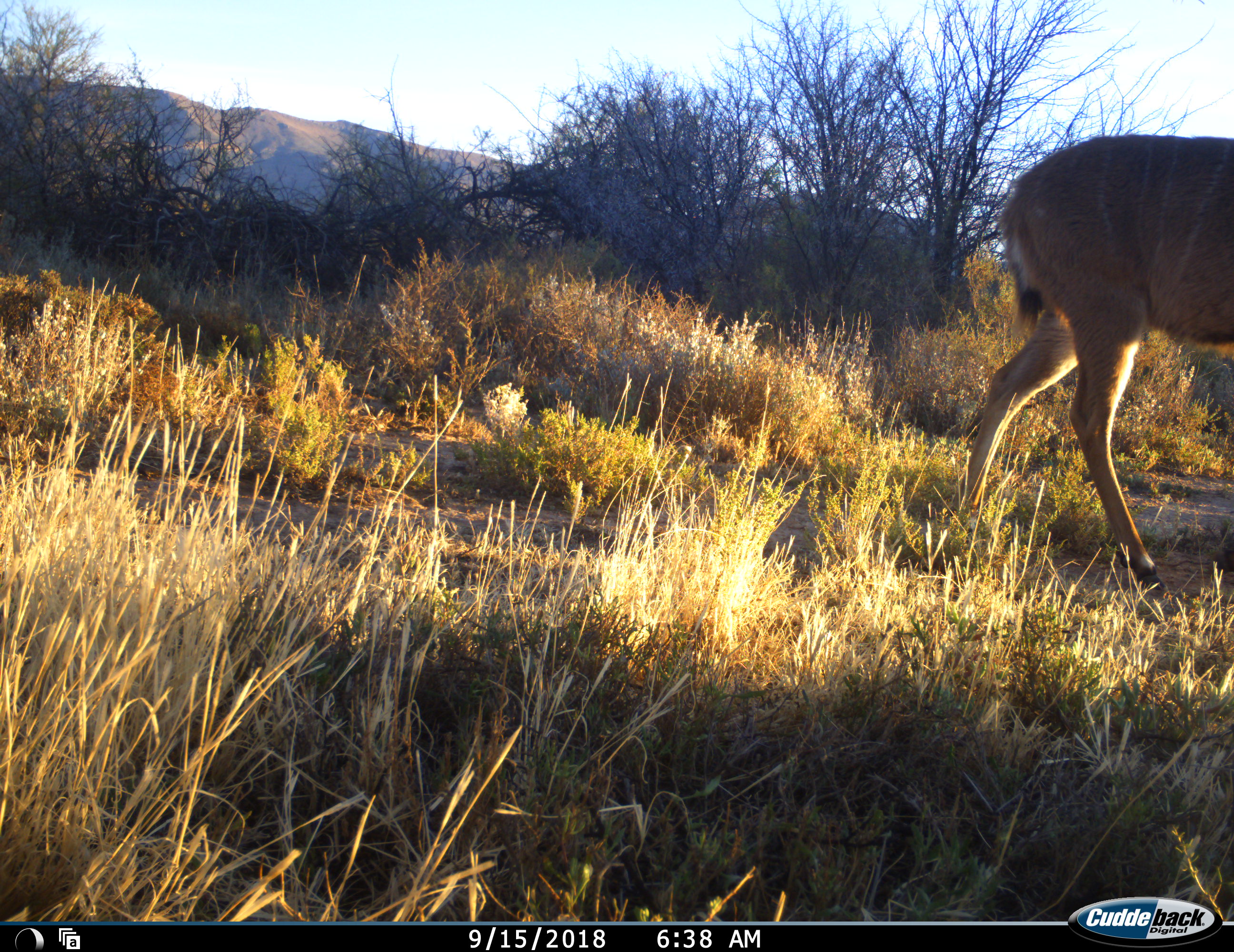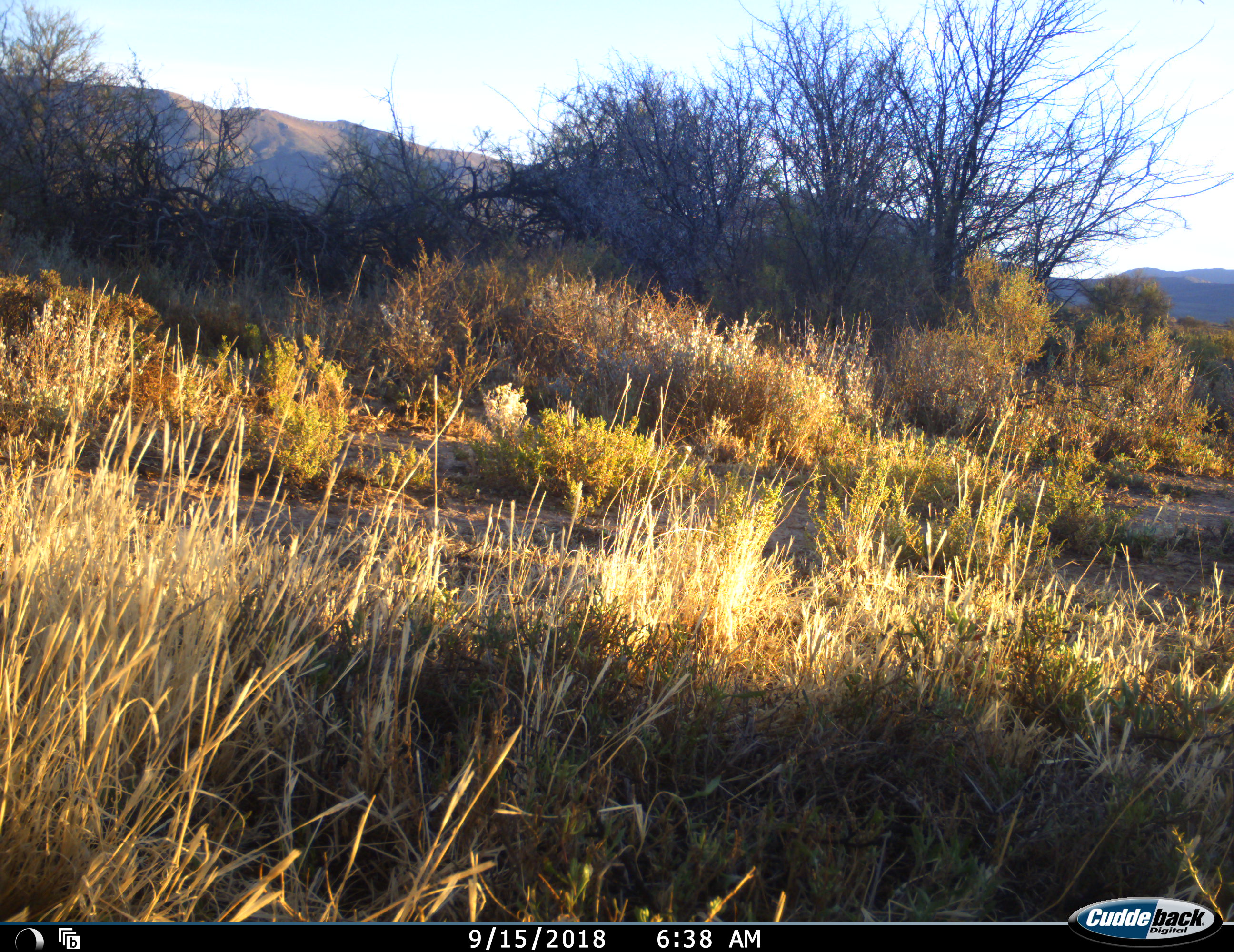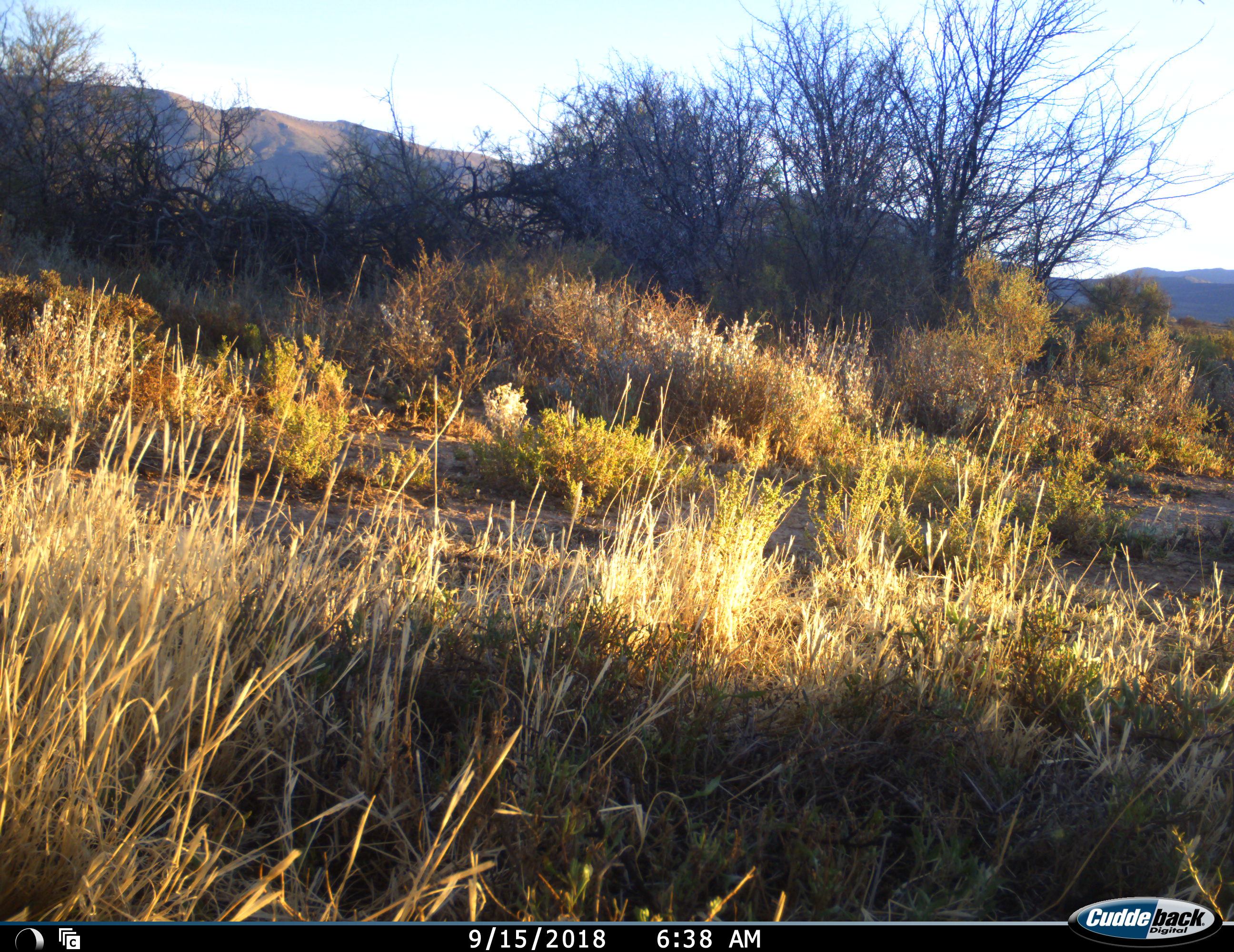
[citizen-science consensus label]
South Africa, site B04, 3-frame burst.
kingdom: Animalia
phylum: Chordata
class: Mammalia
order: Artiodactyla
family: Bovidae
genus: Tragelaphus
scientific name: Tragelaphus strepsiceros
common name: greater kudu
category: kudu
Kudu (greater kudu) (Tragelaphus strepsiceros), count 1. Behavior (volunteer vote fractions): standing 0%, resting 0%, moving 100%, interacting 0%. Young present (vote fraction): 0%. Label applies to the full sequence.